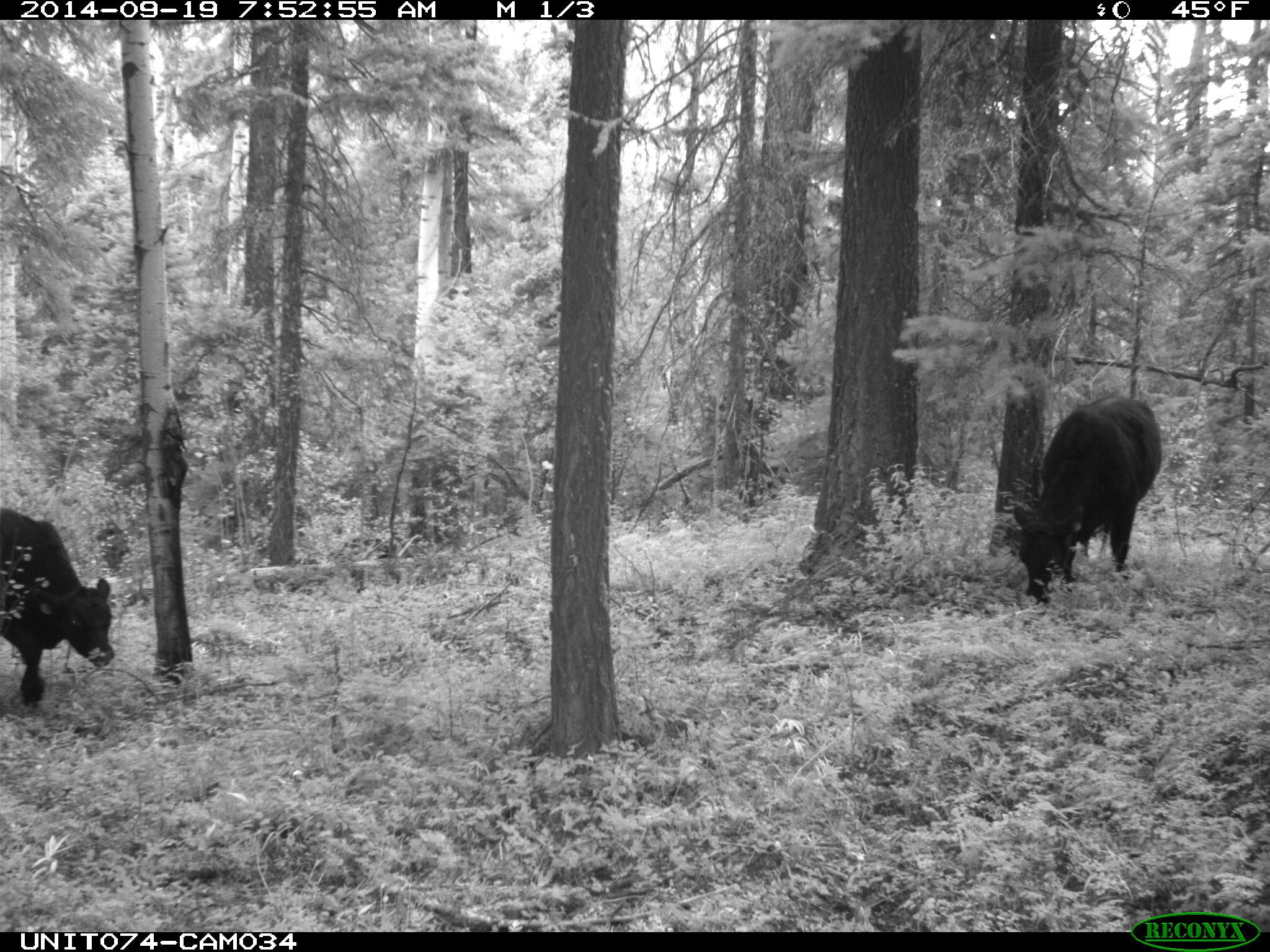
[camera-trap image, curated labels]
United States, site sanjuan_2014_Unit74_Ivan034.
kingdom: Animalia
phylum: Chordata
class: Mammalia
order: Artiodactyla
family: Bovidae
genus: Bos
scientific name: Bos taurus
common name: domestic cow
Bos taurus (domestic cow).